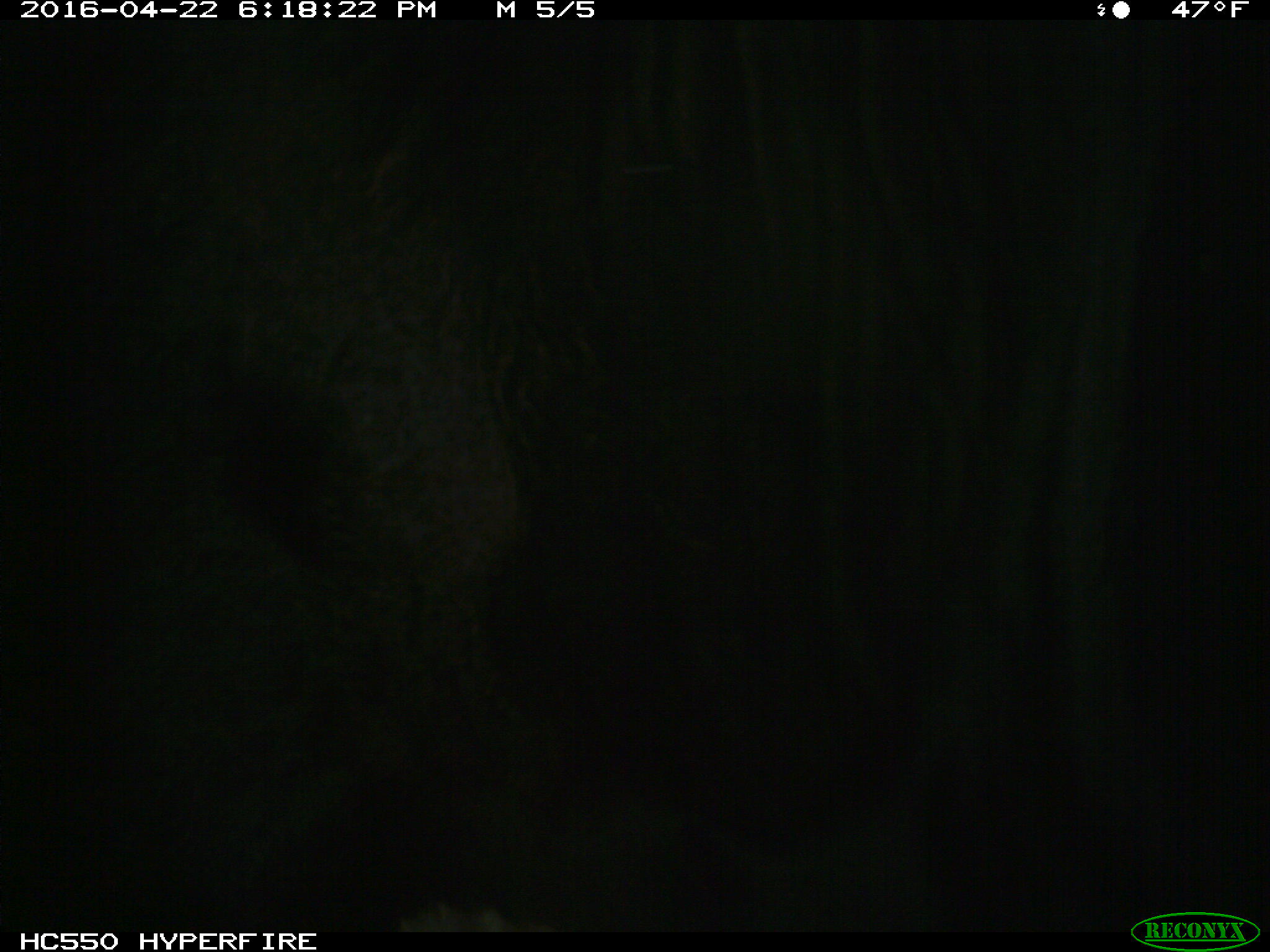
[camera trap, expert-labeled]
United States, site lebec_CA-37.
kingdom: Animalia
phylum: Chordata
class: Mammalia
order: Artiodactyla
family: Bovidae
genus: Bos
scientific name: Bos taurus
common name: domestic cow